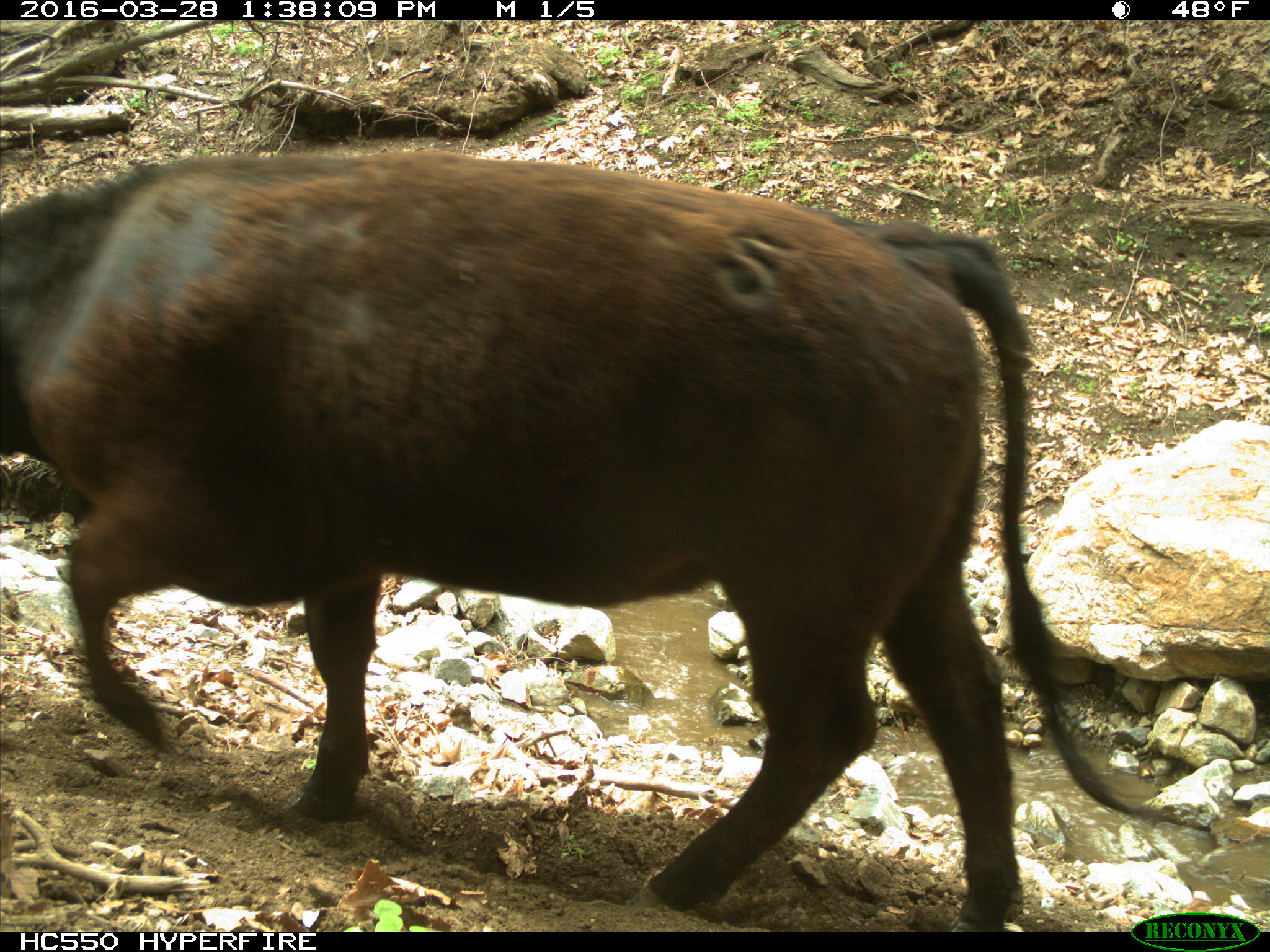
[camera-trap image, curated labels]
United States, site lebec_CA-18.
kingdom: Animalia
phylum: Chordata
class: Mammalia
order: Artiodactyla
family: Bovidae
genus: Bos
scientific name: Bos taurus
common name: domestic cow